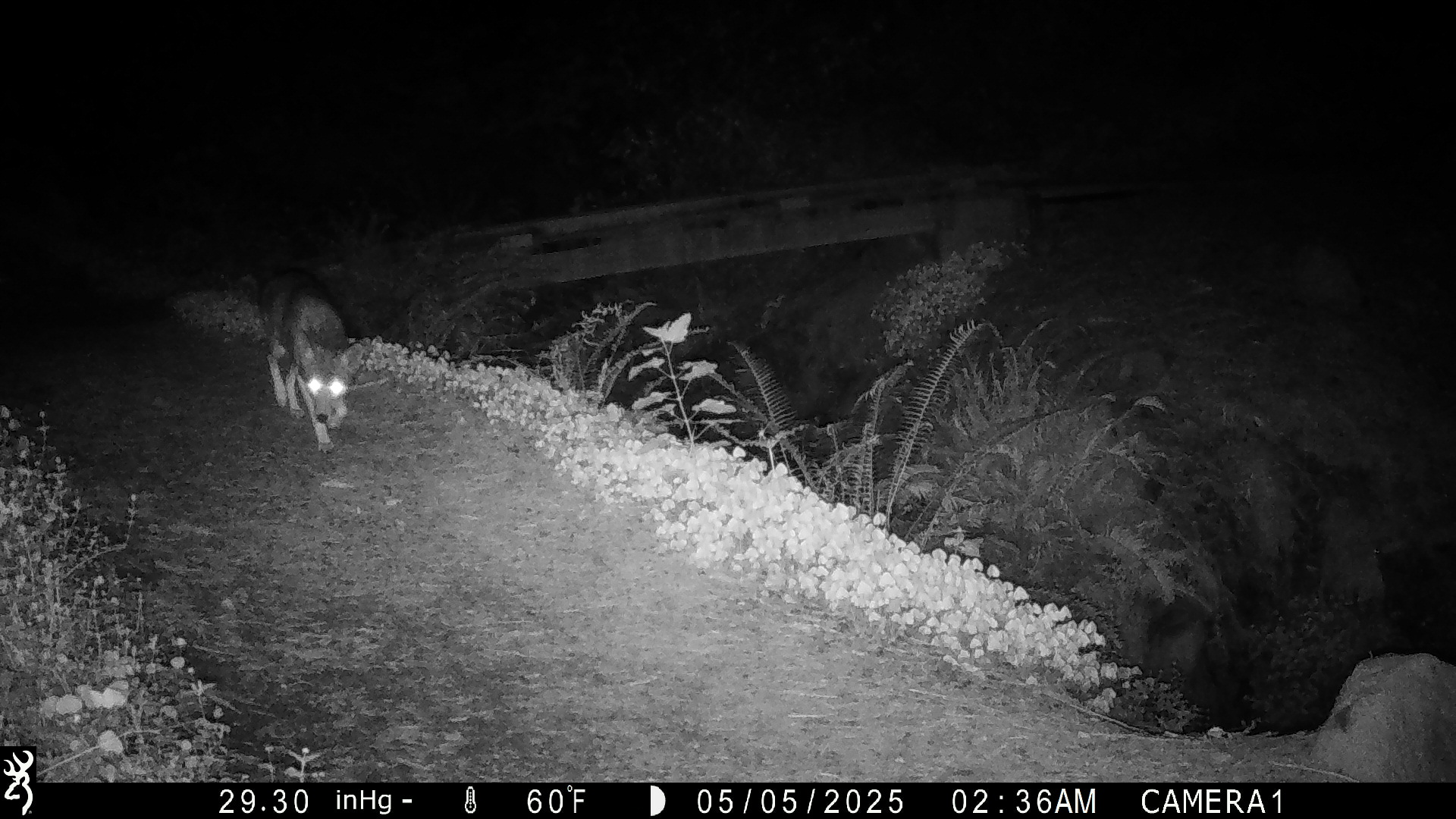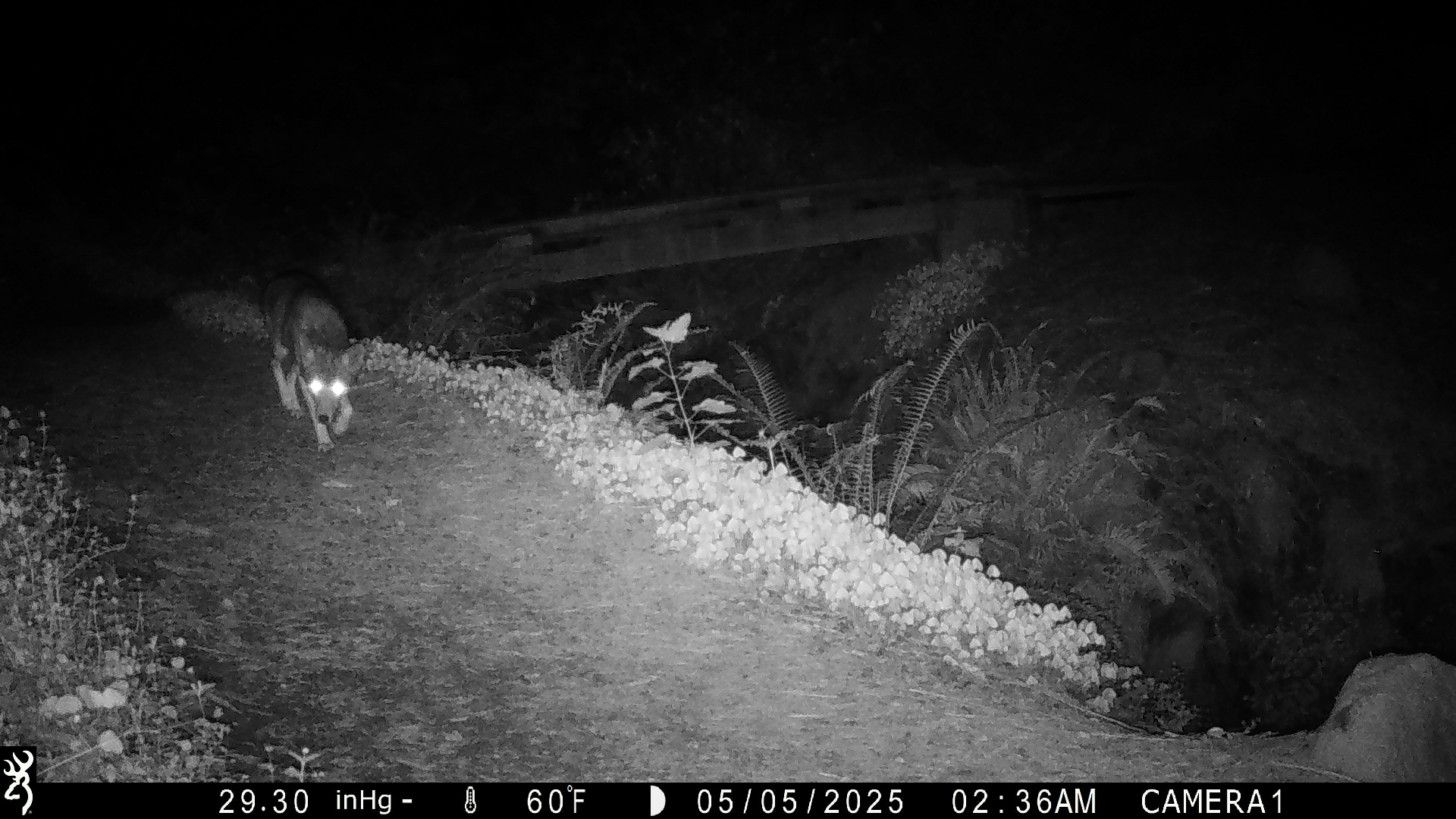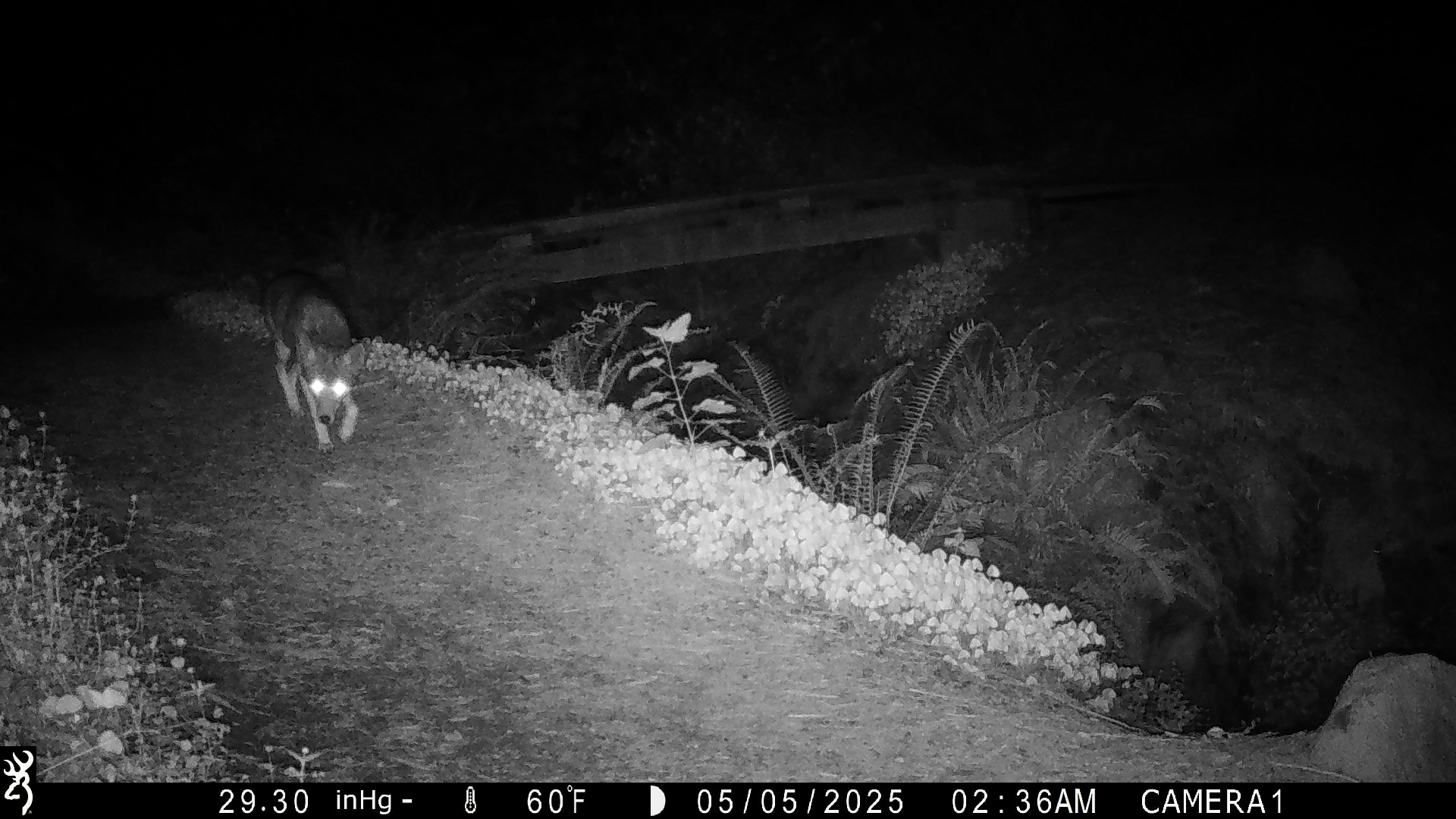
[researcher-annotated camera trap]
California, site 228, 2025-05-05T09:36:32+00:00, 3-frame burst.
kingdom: Animalia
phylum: Chordata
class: Mammalia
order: Carnivora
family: Canidae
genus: Canis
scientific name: Canis latrans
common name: coyote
Coyote (Canis latrans).